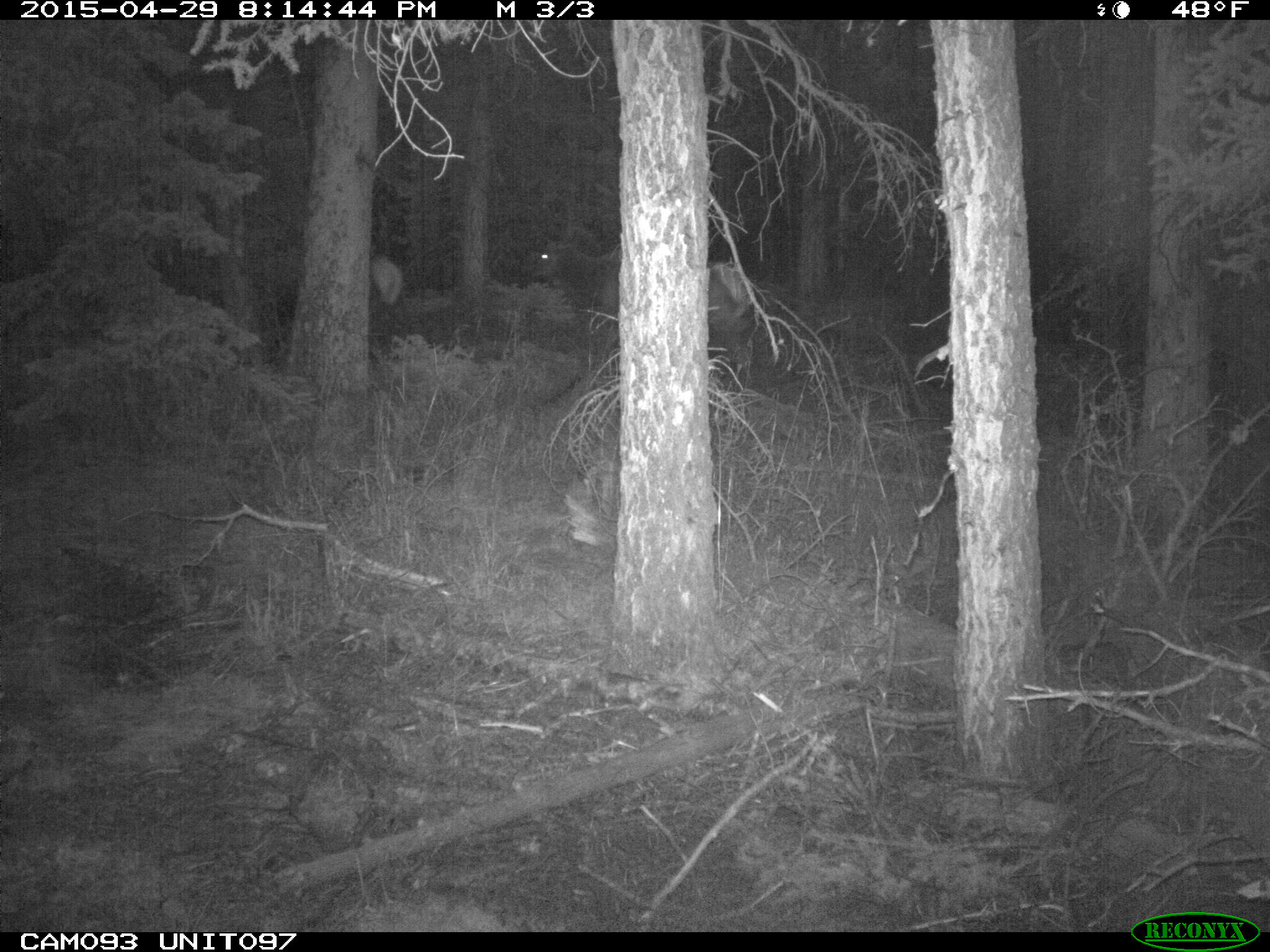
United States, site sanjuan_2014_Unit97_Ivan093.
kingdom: Animalia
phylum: Chordata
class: Mammalia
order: Artiodactyla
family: Cervidae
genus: Cervus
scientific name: Cervus elaphus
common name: red deer